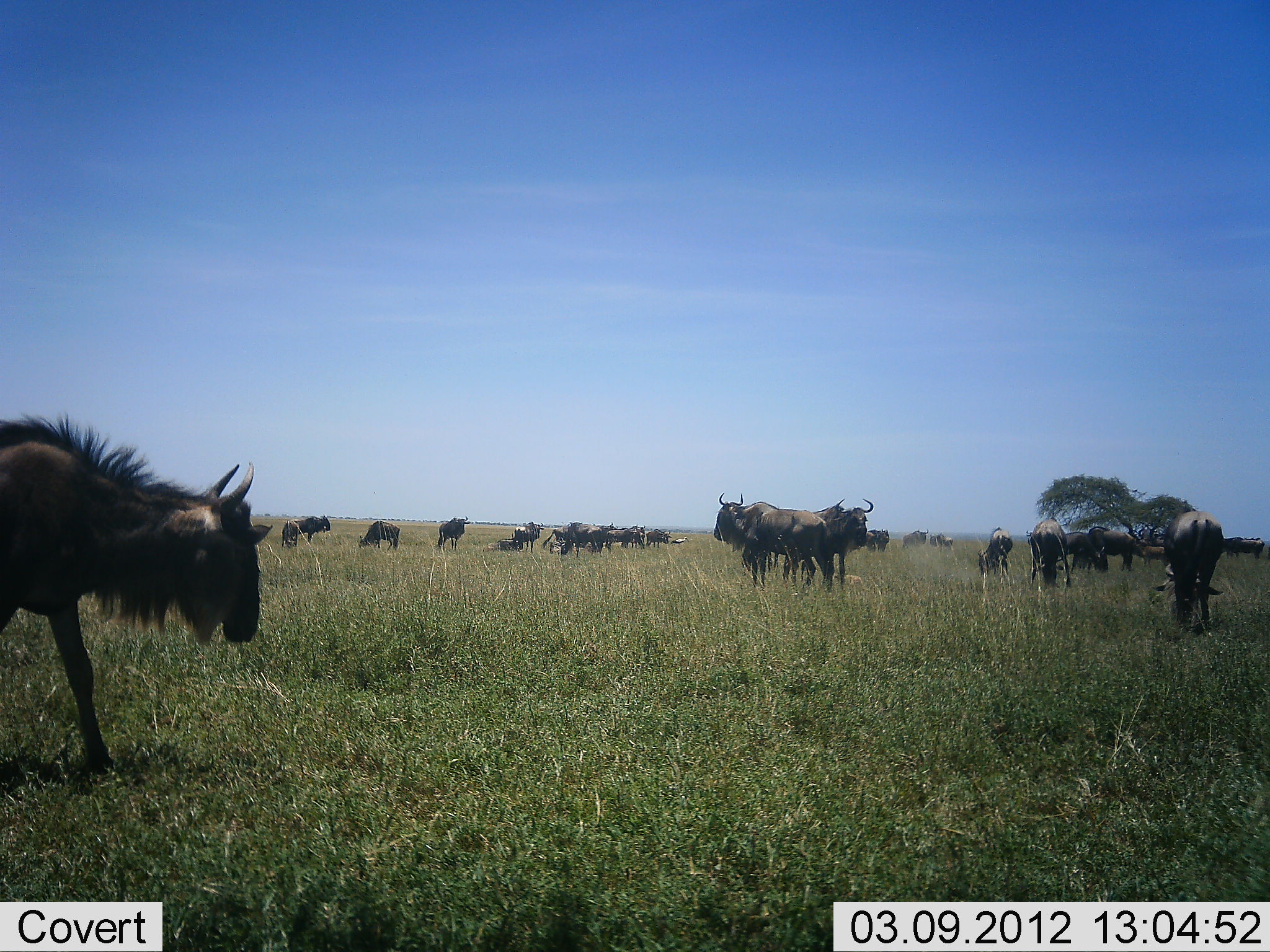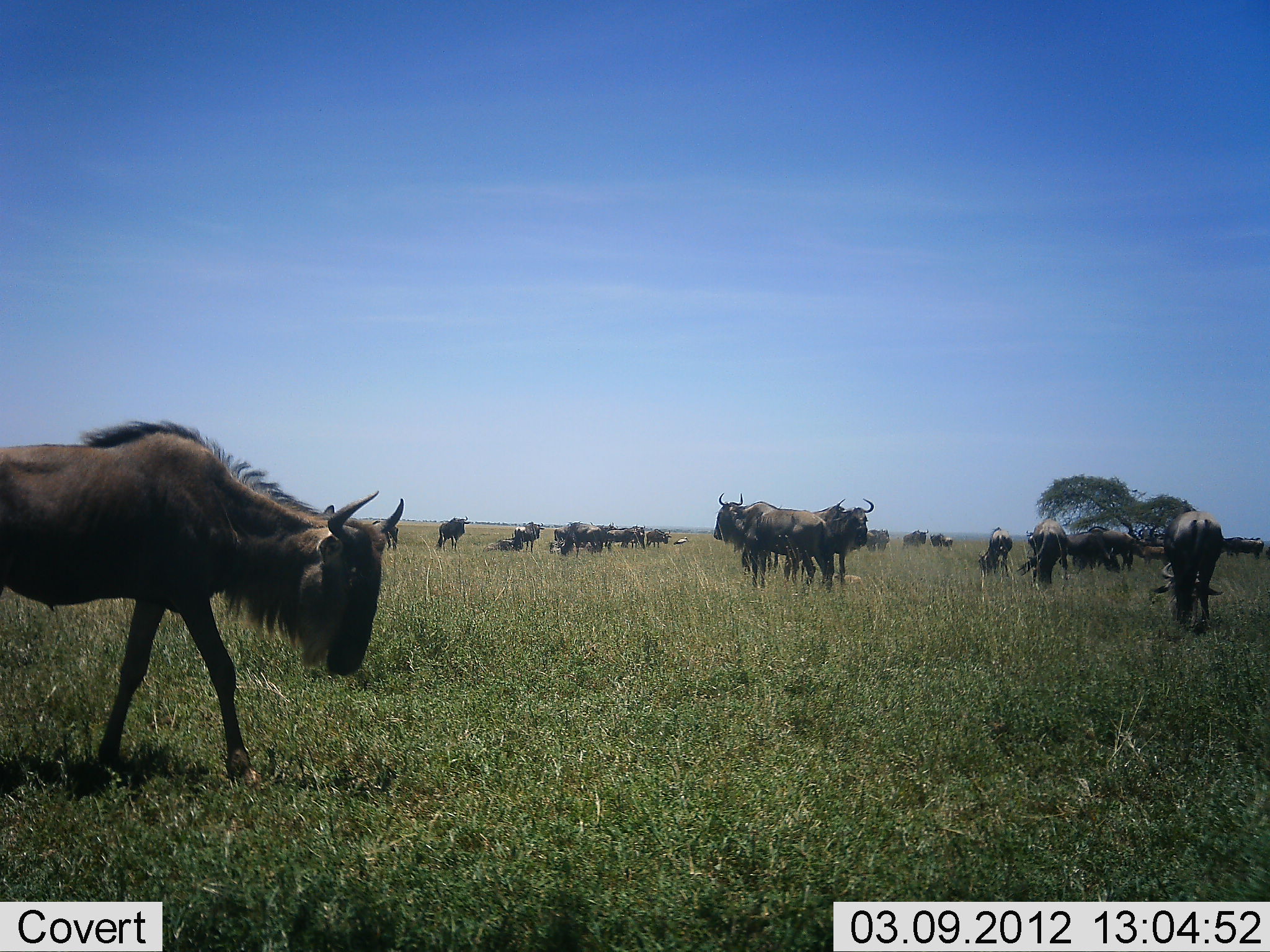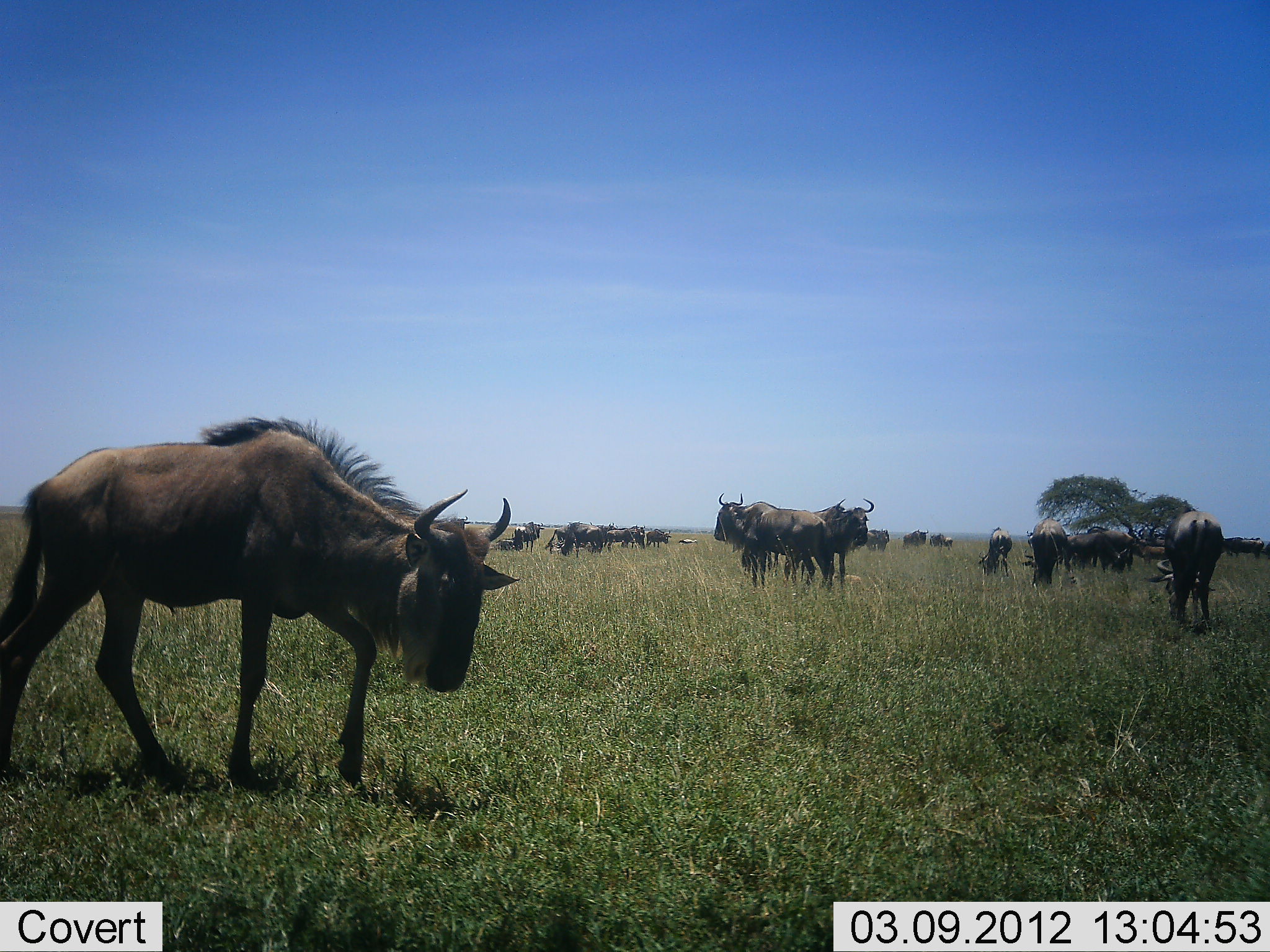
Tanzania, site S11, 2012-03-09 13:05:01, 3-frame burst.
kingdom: Animalia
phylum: Chordata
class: Mammalia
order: Artiodactyla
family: Bovidae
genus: Connochaetes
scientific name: Connochaetes taurinus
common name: blue wildebeest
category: wildebeest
Wildebeest (blue wildebeest) (Connochaetes taurinus), count 11-50. Behavior (volunteer vote fractions): standing 70%, resting 25%, moving 70%, interacting 20%. Young present (vote fraction): 10%. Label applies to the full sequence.